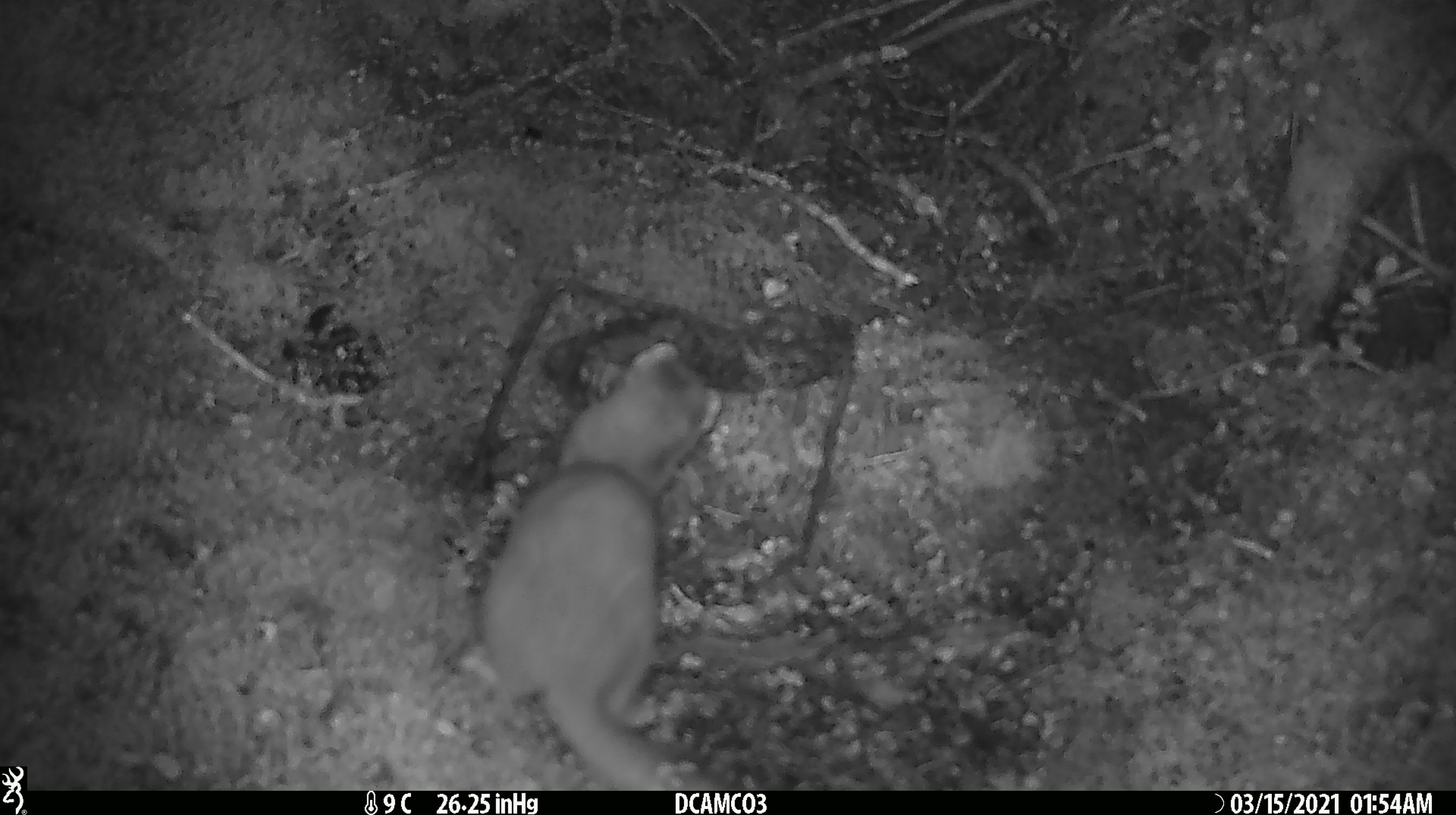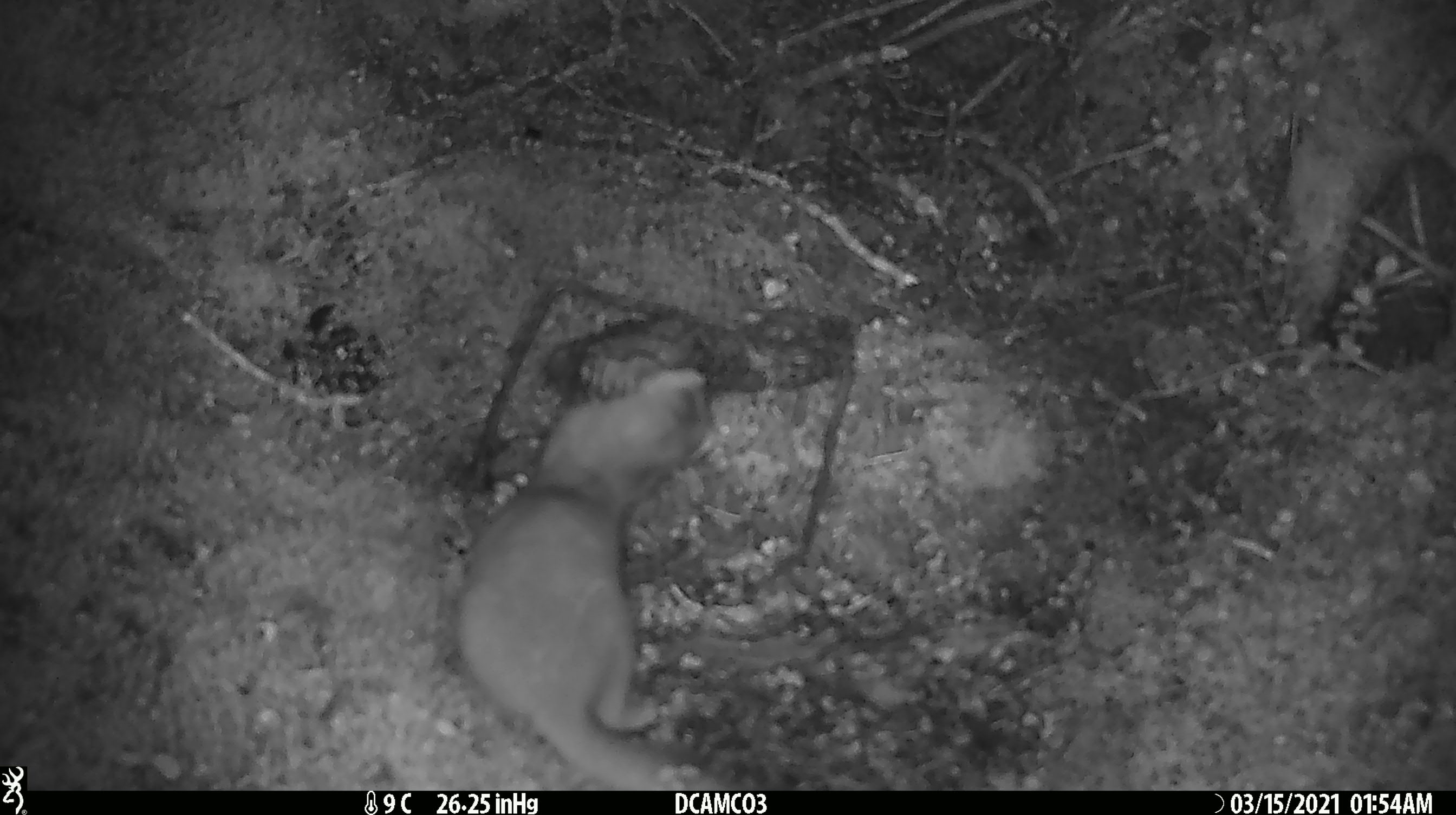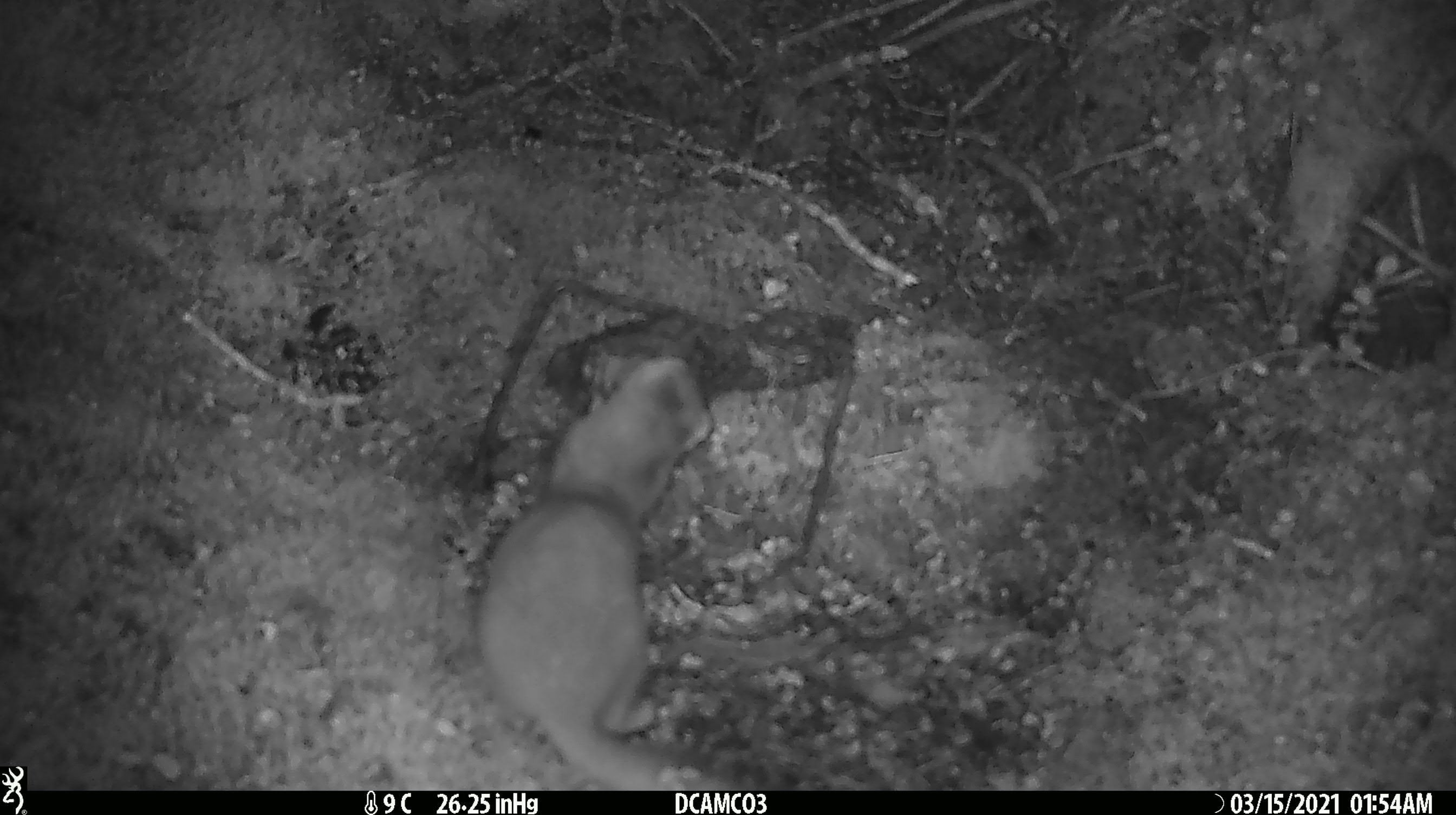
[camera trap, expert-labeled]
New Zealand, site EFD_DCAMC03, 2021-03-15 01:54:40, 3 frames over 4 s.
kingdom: Animalia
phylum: Chordata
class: Mammalia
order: Carnivora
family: Mustelidae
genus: Mustela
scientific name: Mustela erminea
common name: stoat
Stoat (Mustela erminea).